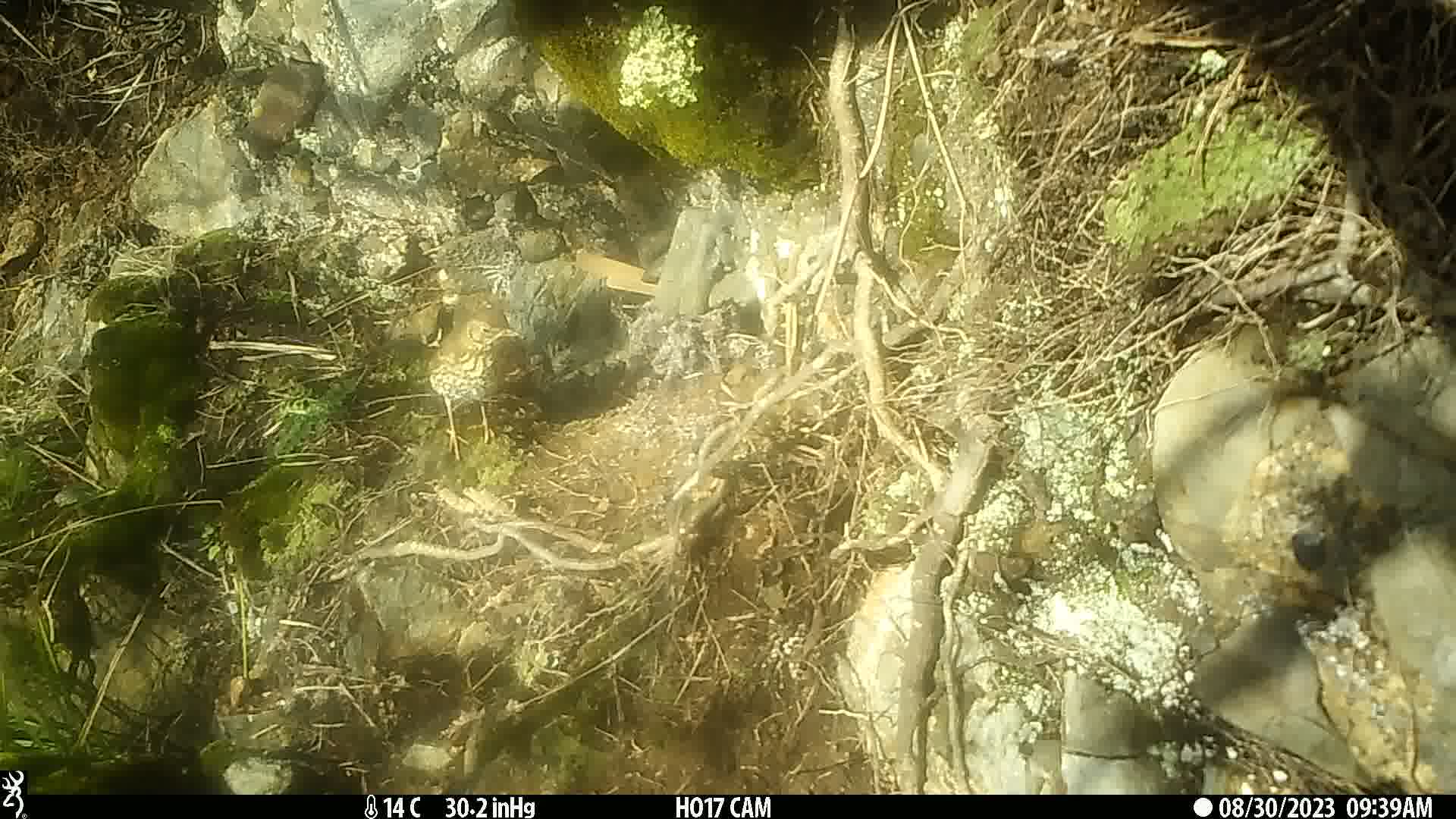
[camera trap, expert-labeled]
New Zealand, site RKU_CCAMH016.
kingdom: Animalia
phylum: Chordata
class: Aves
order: Passeriformes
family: Turdidae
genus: Turdus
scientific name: Turdus philomelos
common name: song thrush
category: thrush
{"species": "thrush (song thrush) (Turdus philomelos)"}